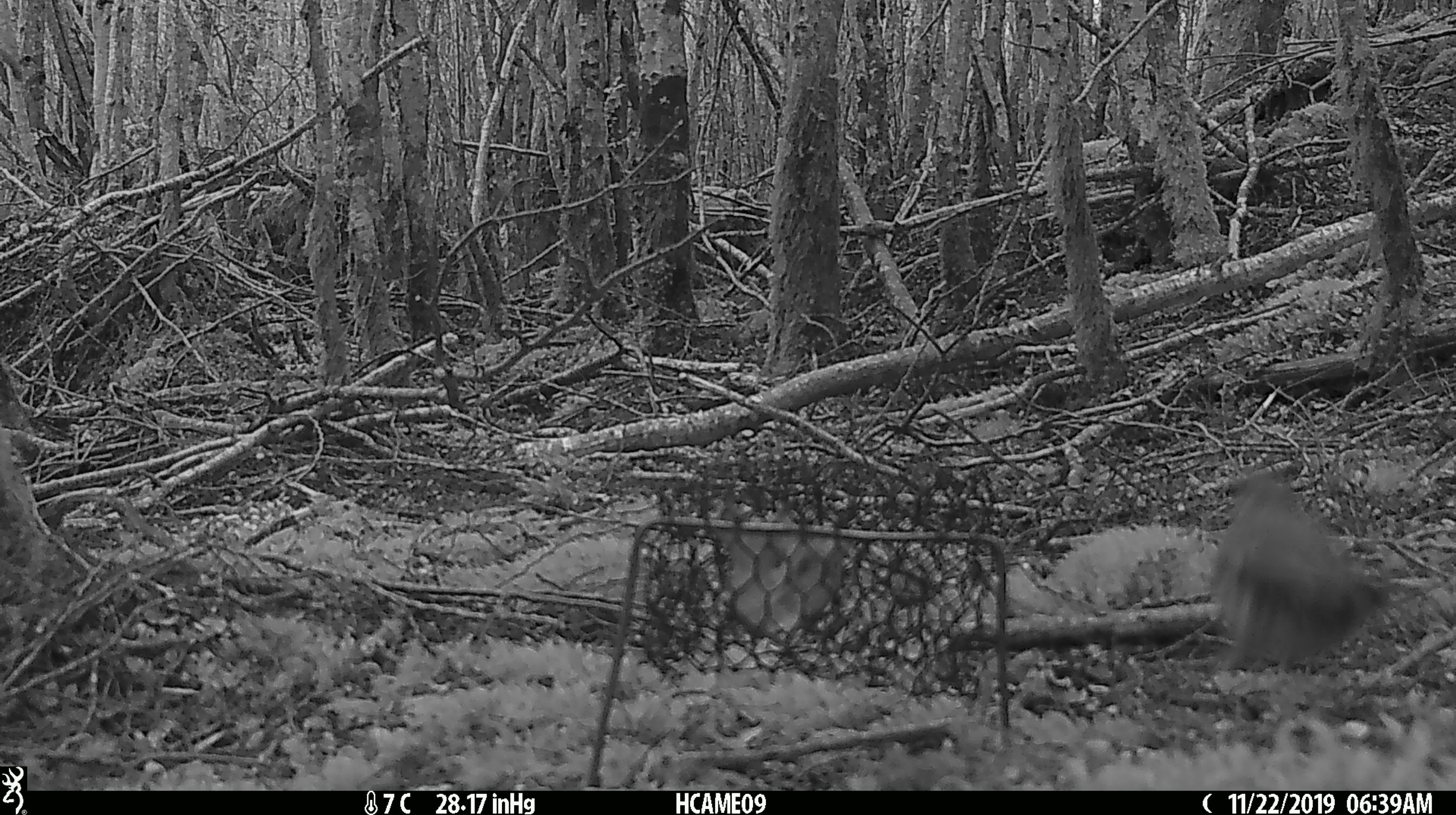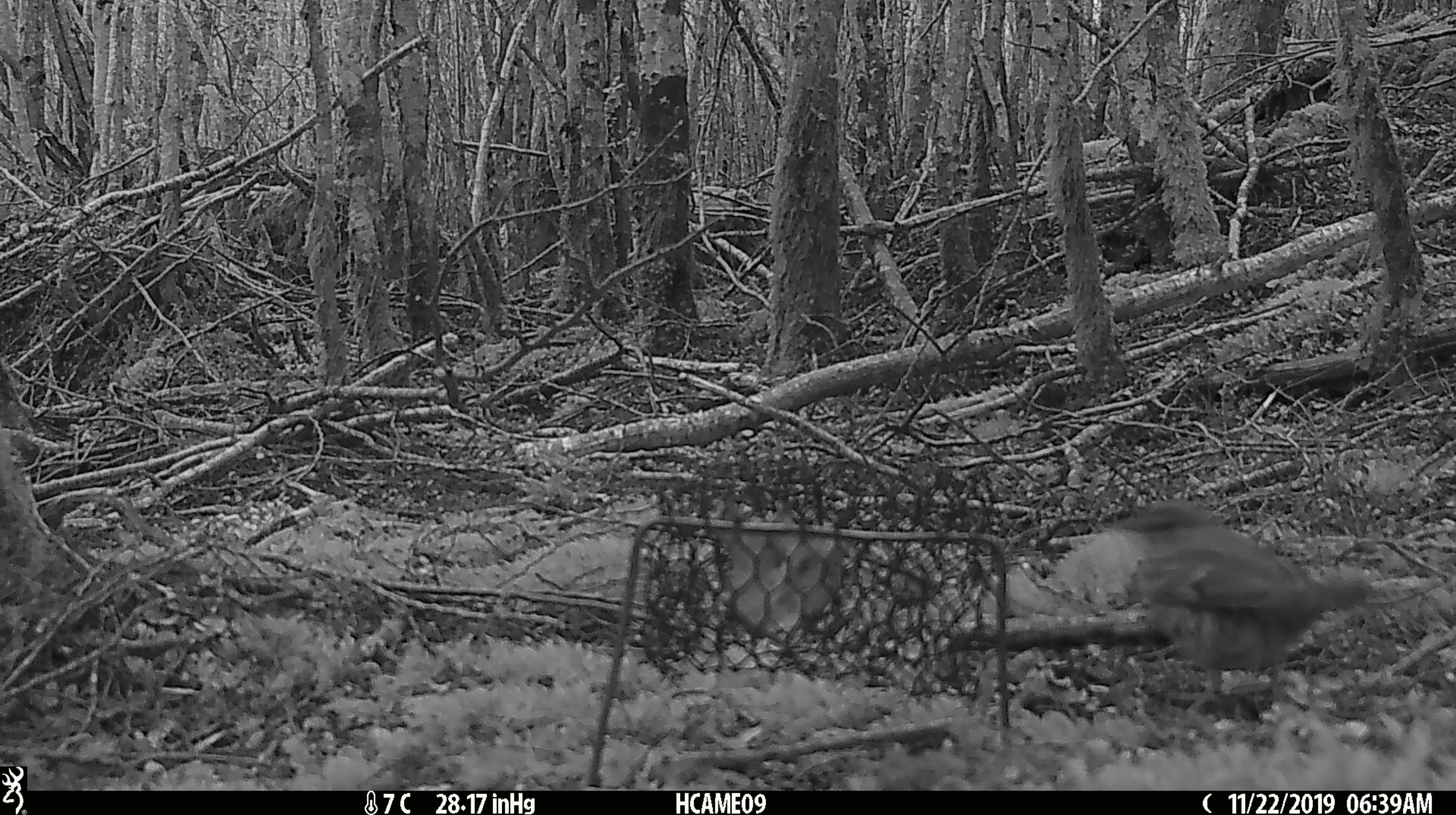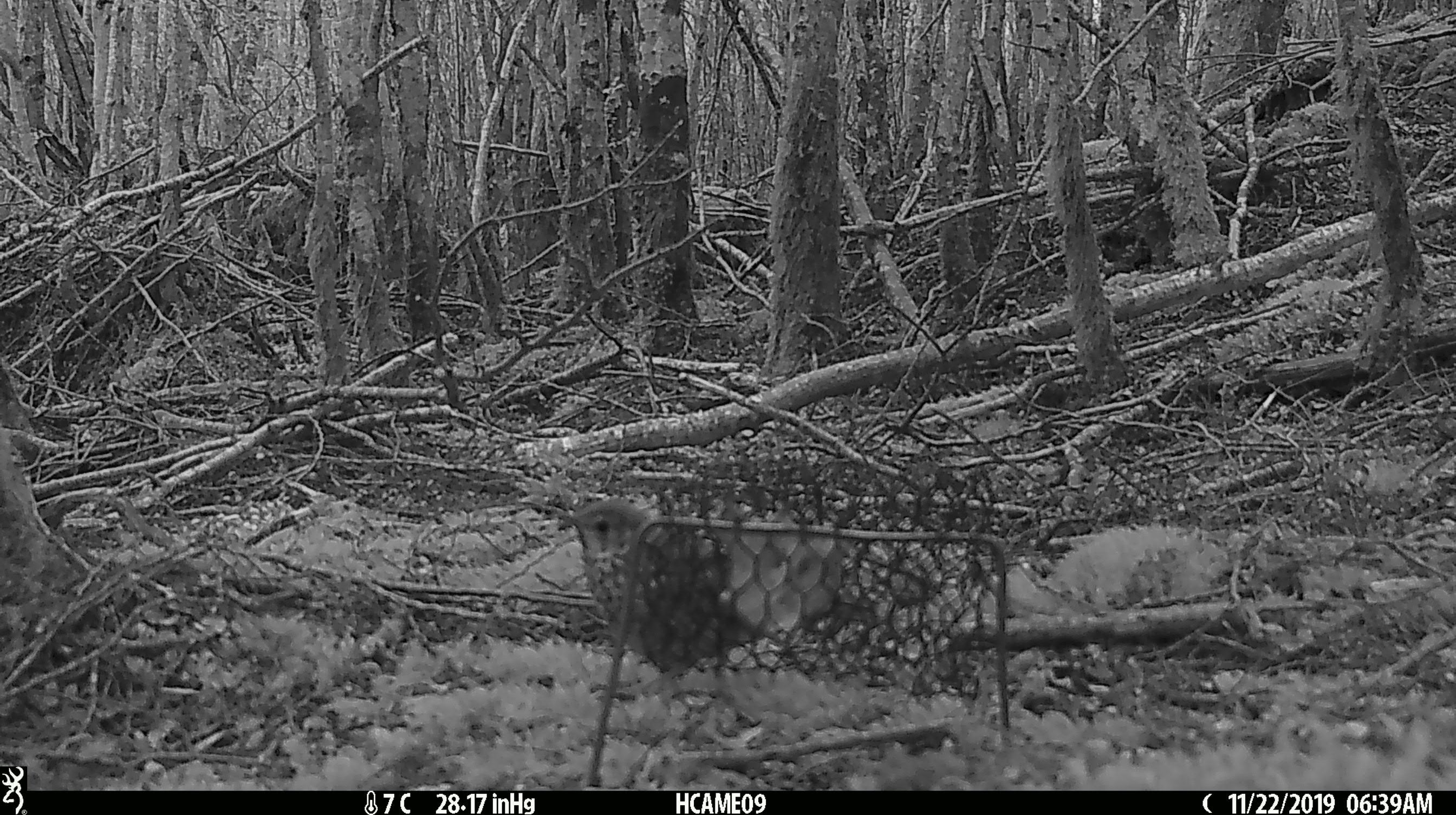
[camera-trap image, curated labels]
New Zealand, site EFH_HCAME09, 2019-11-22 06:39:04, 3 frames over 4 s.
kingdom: Animalia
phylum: Chordata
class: Aves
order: Passeriformes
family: Turdidae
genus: Turdus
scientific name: Turdus philomelos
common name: song thrush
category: thrush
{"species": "thrush (song thrush) (Turdus philomelos)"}